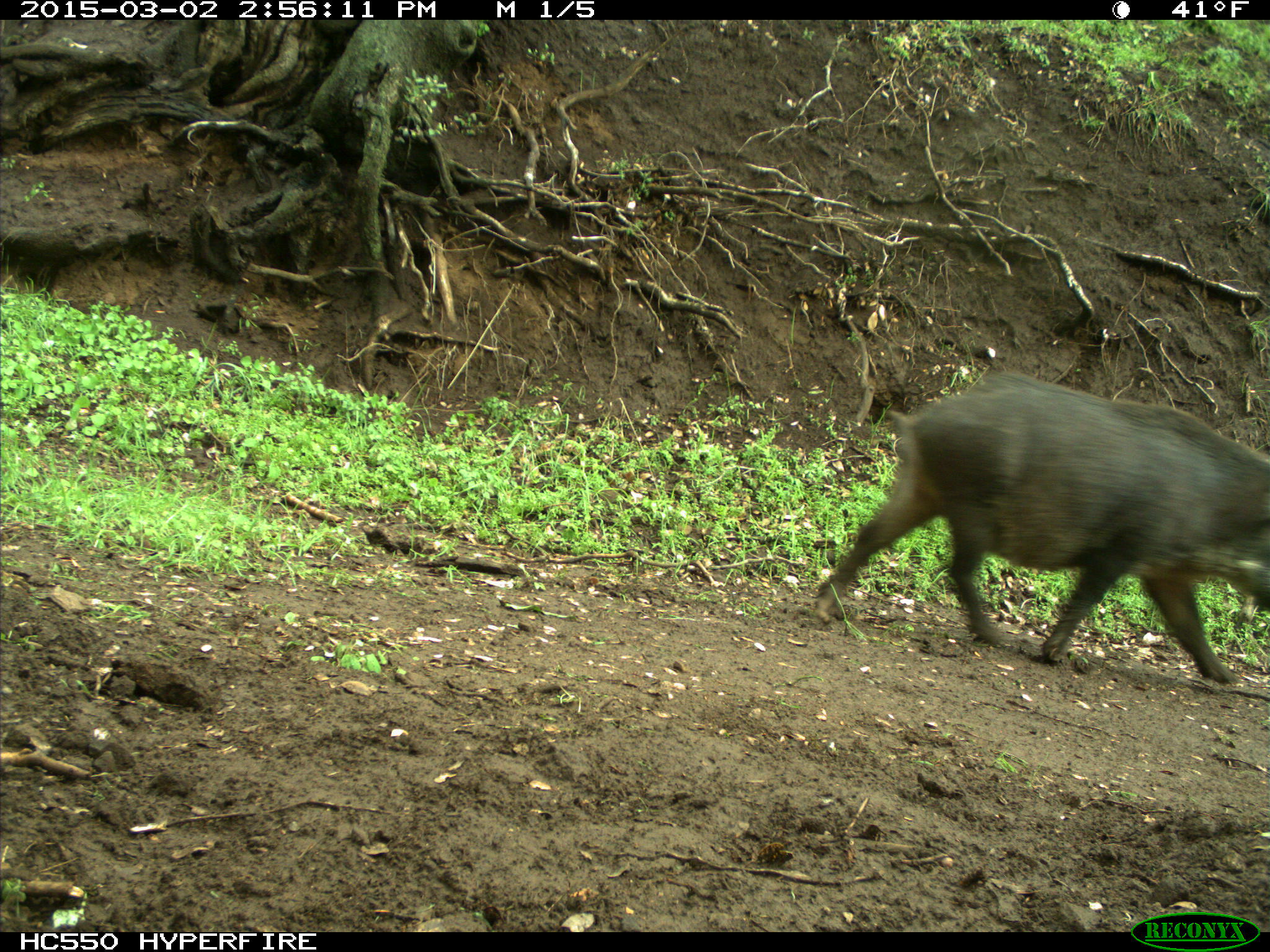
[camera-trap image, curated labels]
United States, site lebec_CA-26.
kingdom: Animalia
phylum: Chordata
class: Mammalia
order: Artiodactyla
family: Suidae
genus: Sus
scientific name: Sus scrofa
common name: wild boar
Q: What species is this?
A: Sus scrofa (wild boar).